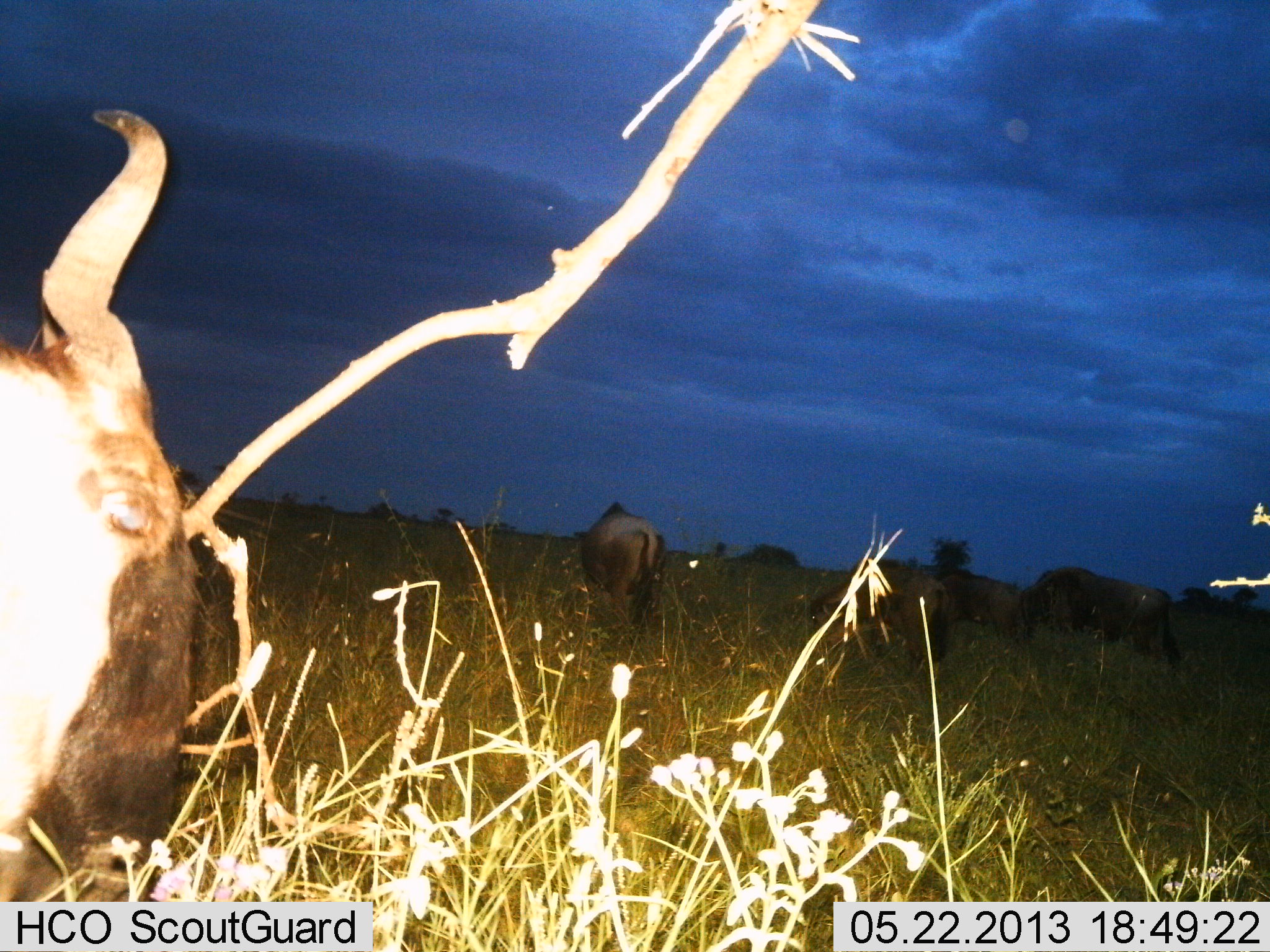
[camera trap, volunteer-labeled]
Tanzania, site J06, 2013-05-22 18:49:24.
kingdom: Animalia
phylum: Chordata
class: Mammalia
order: Artiodactyla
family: Bovidae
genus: Connochaetes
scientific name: Connochaetes taurinus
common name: blue wildebeest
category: wildebeest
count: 5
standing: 43%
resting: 14%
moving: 38%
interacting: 0%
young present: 0%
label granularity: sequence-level